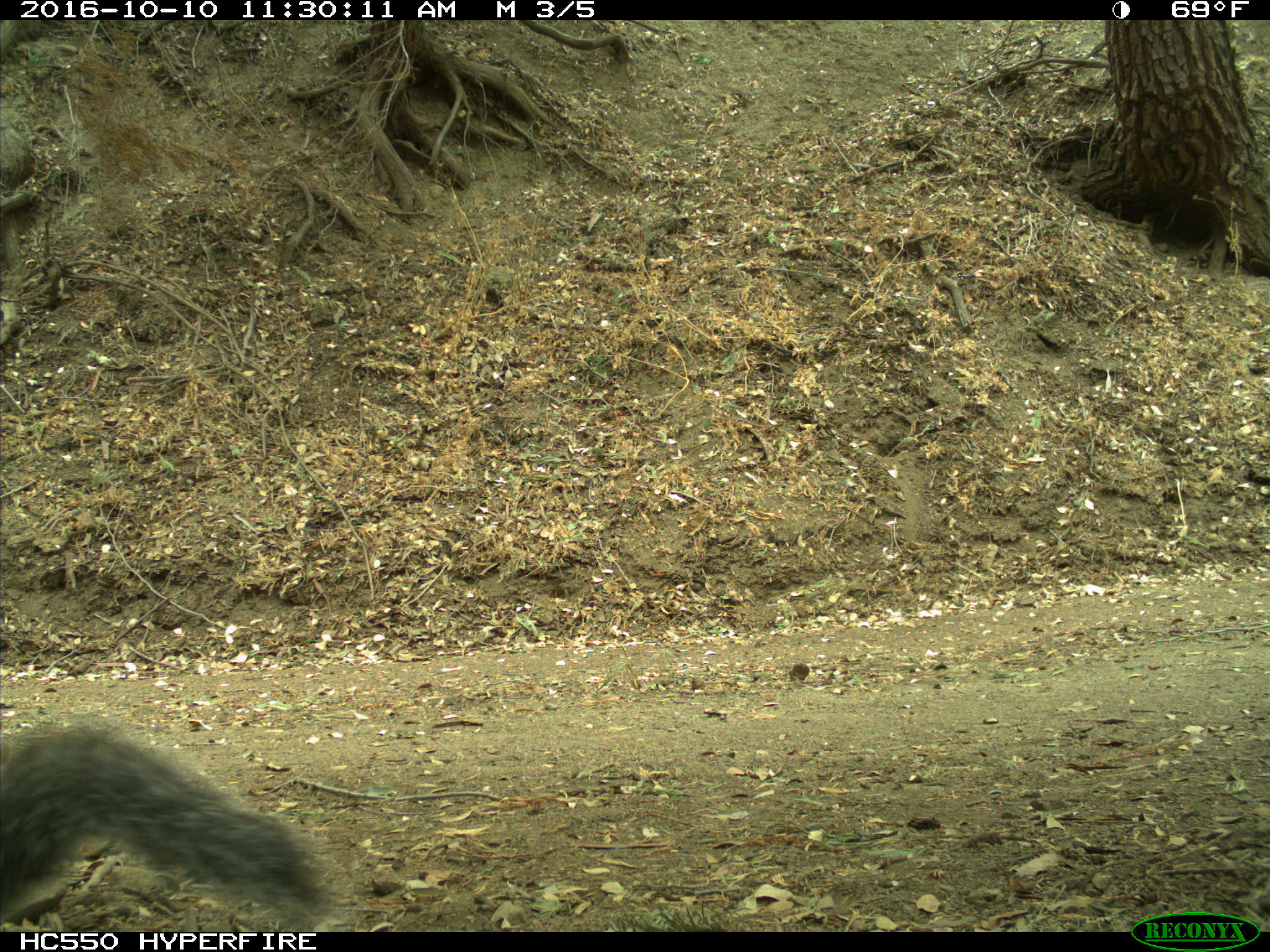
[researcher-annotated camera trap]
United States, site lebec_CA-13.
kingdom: Animalia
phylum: Chordata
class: Mammalia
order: Rodentia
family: Sciuridae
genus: Sciurus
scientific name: Sciurus carolinensis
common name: eastern gray squirrel